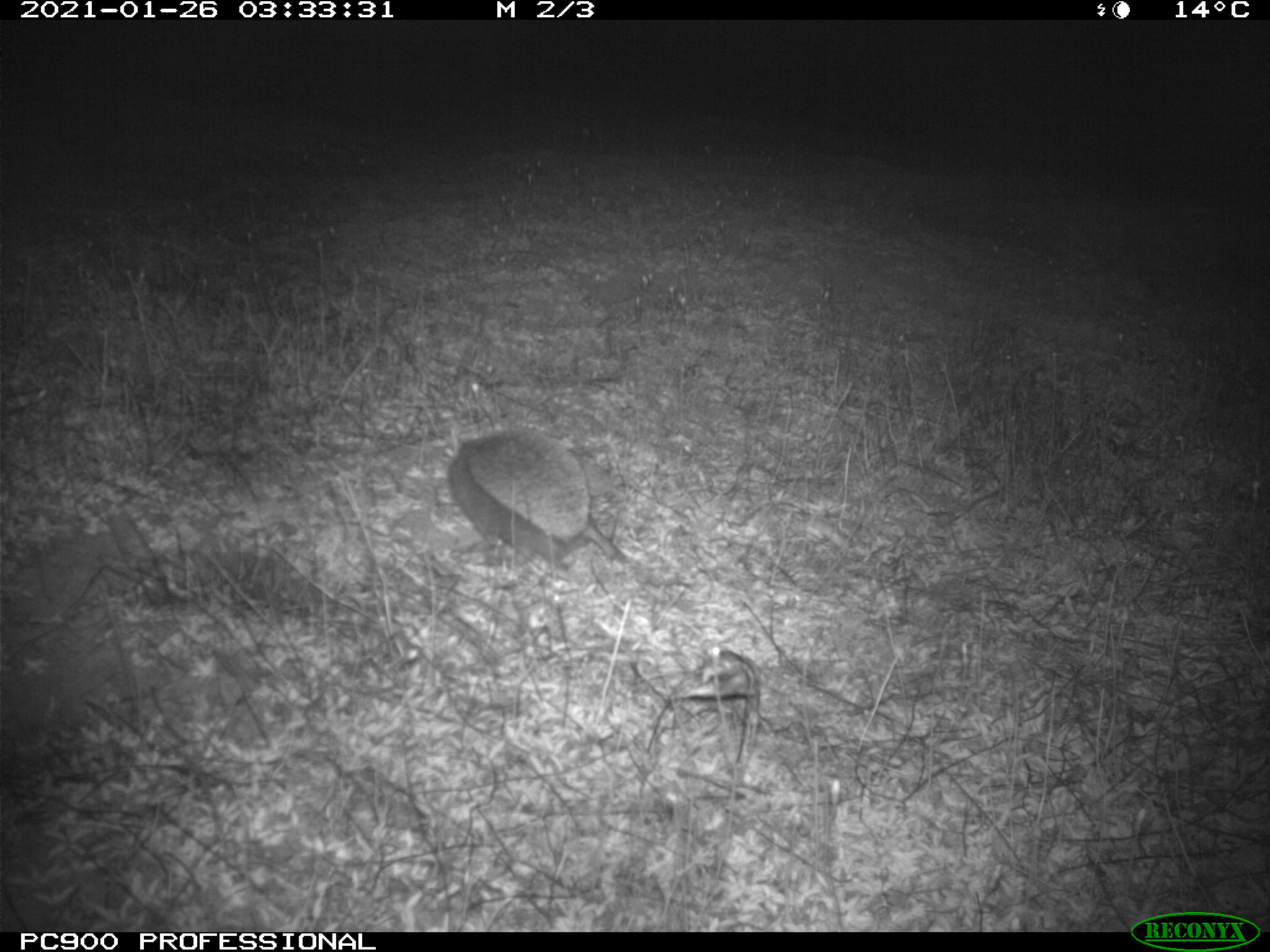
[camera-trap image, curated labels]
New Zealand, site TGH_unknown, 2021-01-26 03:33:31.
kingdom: Animalia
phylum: Chordata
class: Mammalia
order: Eulipotyphla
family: Erinaceidae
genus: Erinaceus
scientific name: Erinaceus europaeus europaeus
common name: european hedgehog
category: hedgehog